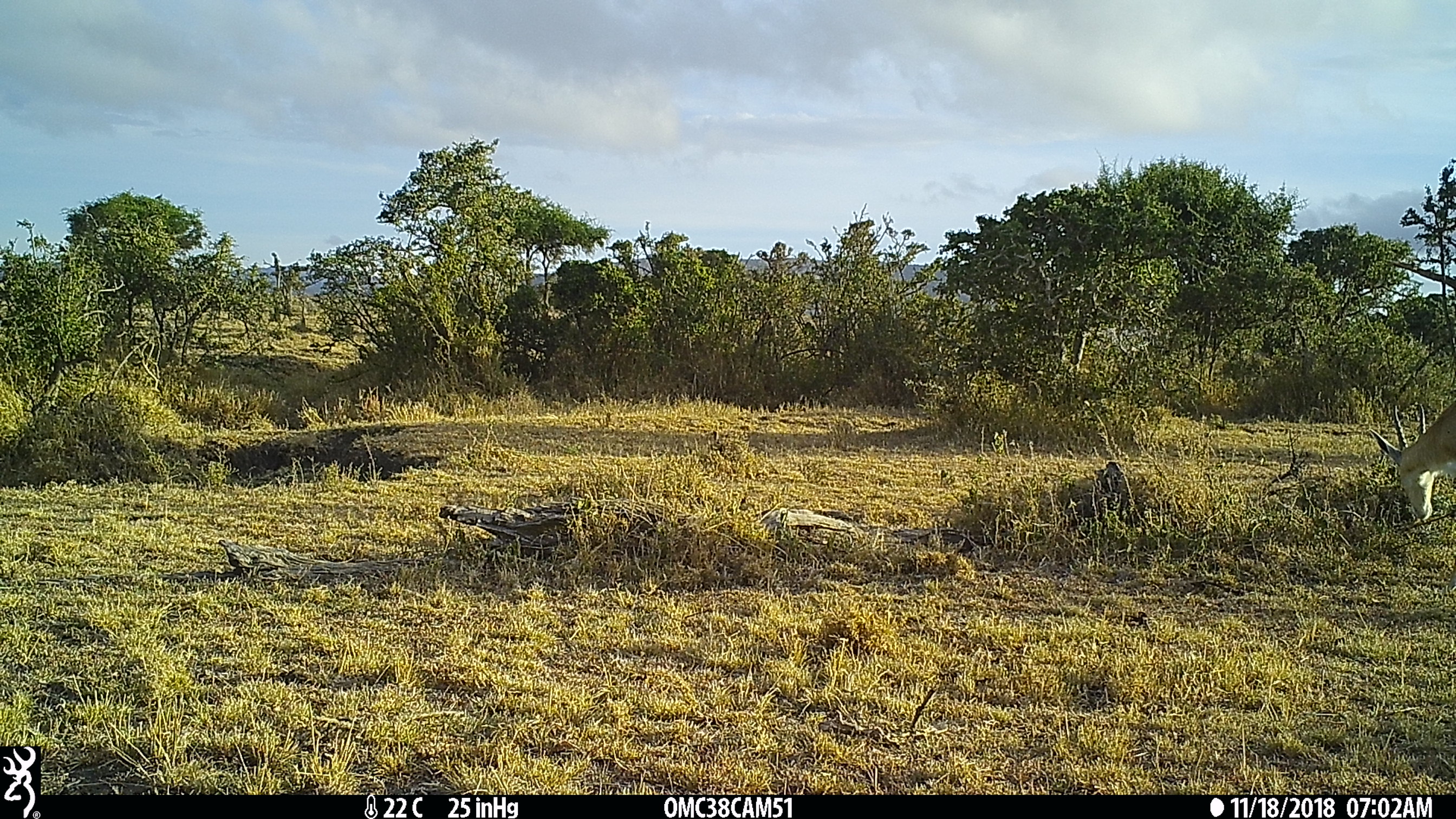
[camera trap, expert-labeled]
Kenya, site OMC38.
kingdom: Animalia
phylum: Chordata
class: Mammalia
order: Artiodactyla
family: Bovidae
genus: Nanger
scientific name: Nanger granti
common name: grant's gazelle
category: gazelle grants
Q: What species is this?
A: Gazelle grants (grant's gazelle) (Nanger granti).